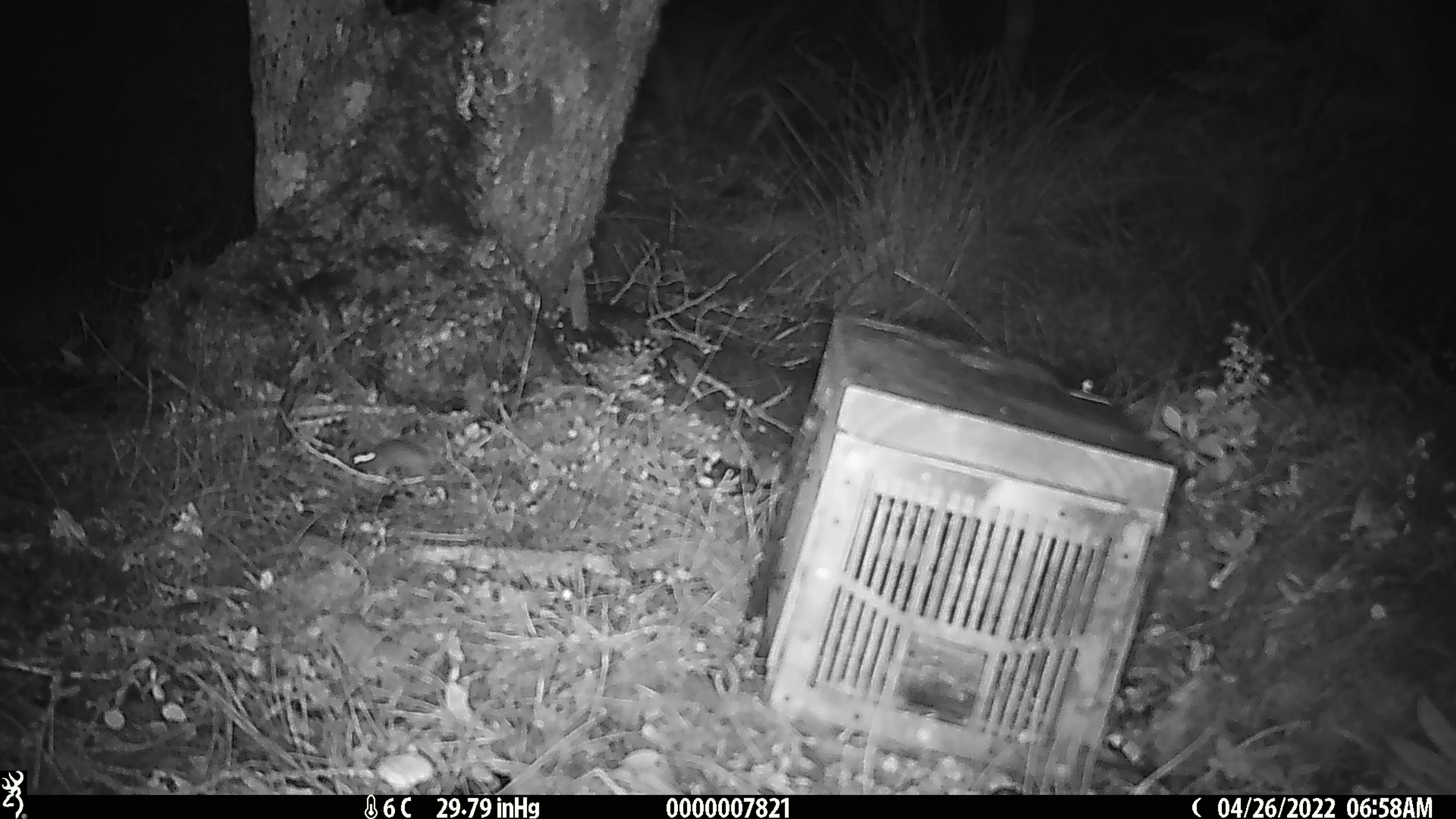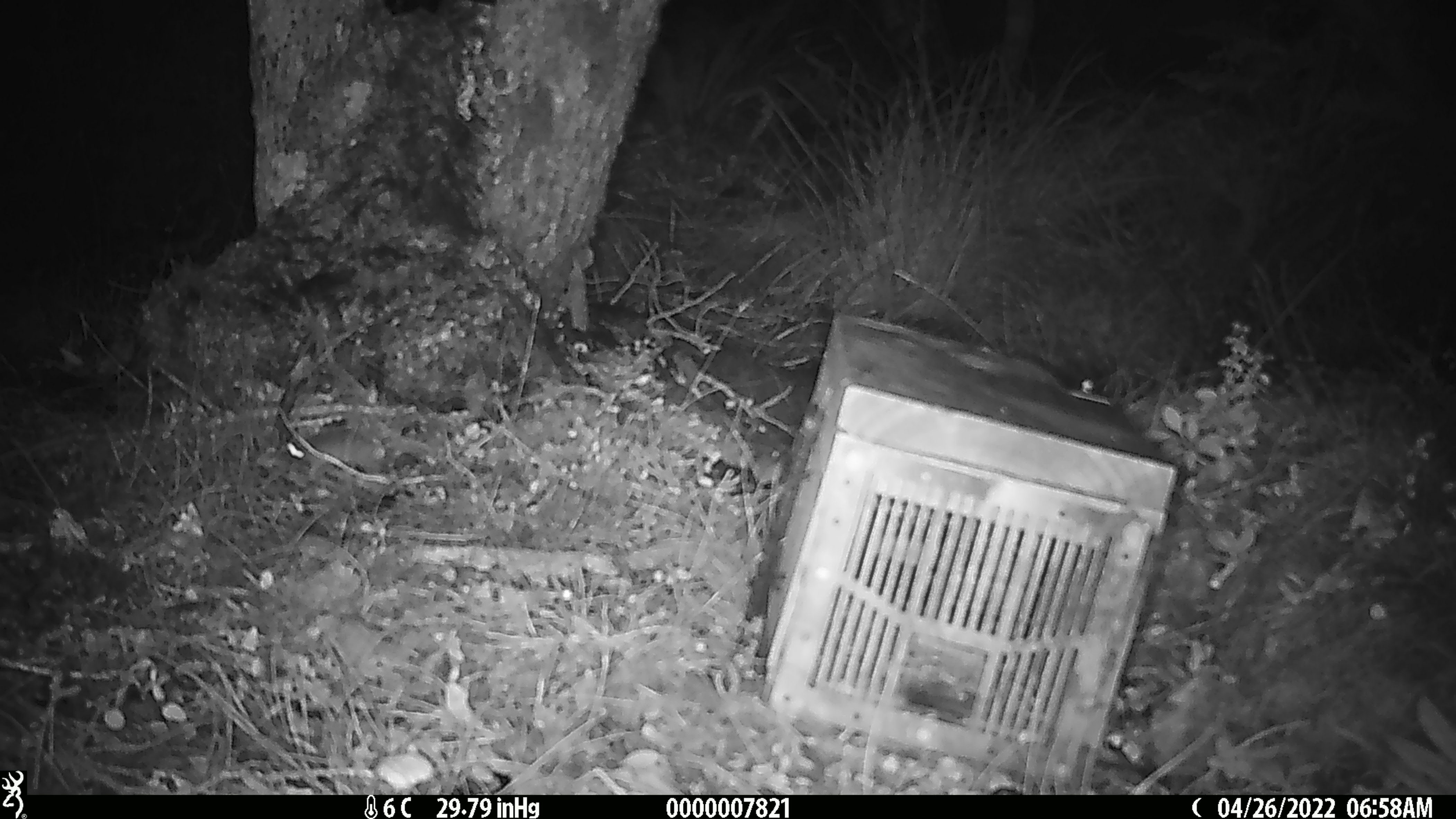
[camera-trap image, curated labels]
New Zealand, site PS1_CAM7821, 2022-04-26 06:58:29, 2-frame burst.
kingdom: Animalia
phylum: Chordata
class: Mammalia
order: Rodentia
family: Muridae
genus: Mus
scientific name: Mus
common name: mouse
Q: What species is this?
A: Mouse (Mus).